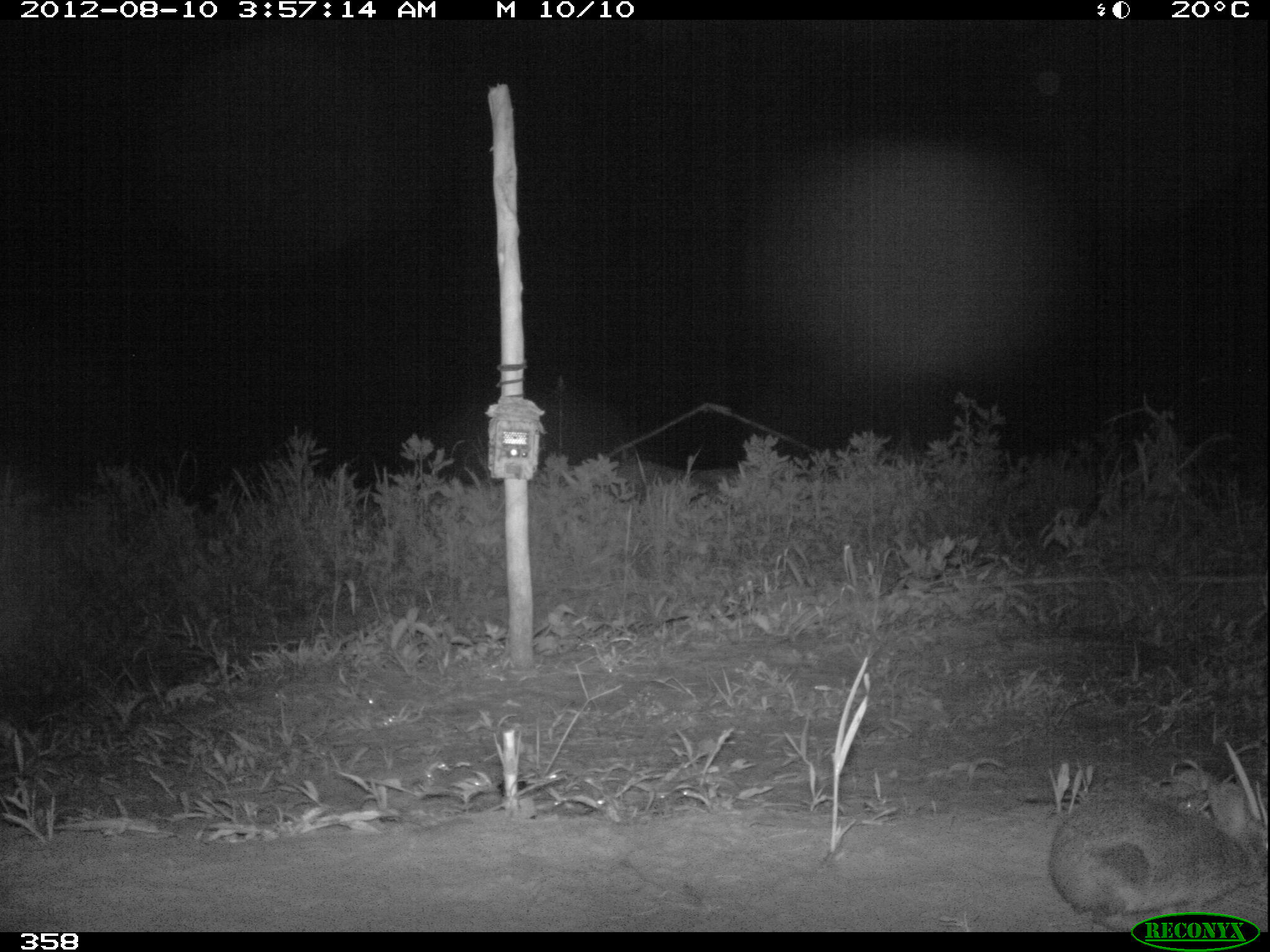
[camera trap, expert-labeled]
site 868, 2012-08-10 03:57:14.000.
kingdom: Animalia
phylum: Chordata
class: Mammalia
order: Lagomorpha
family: Leporidae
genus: Sylvilagus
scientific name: Sylvilagus brasiliensis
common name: tapeti